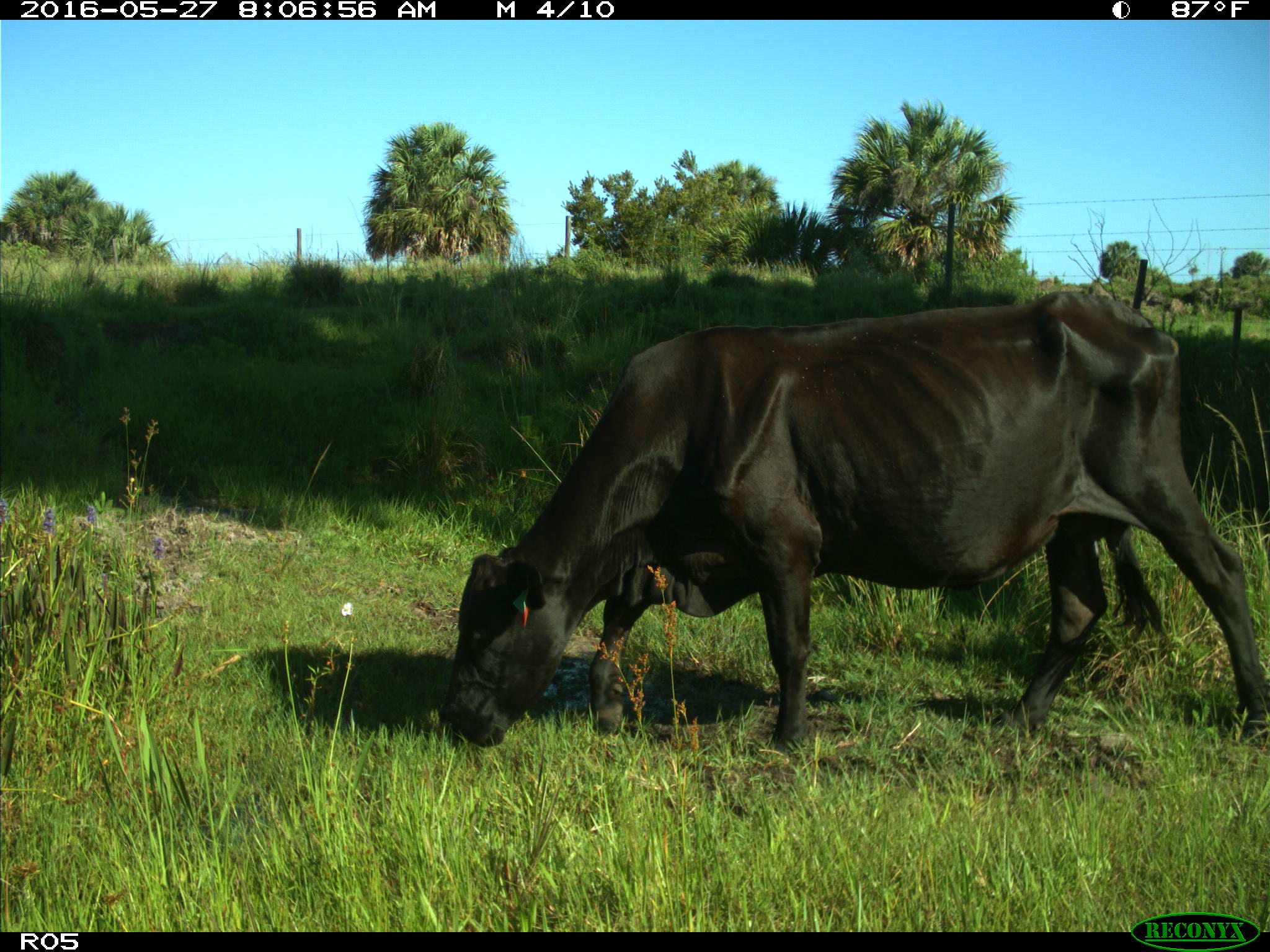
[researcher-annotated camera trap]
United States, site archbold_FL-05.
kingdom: Animalia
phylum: Chordata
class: Mammalia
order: Artiodactyla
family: Bovidae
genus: Bos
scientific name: Bos taurus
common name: domestic cow